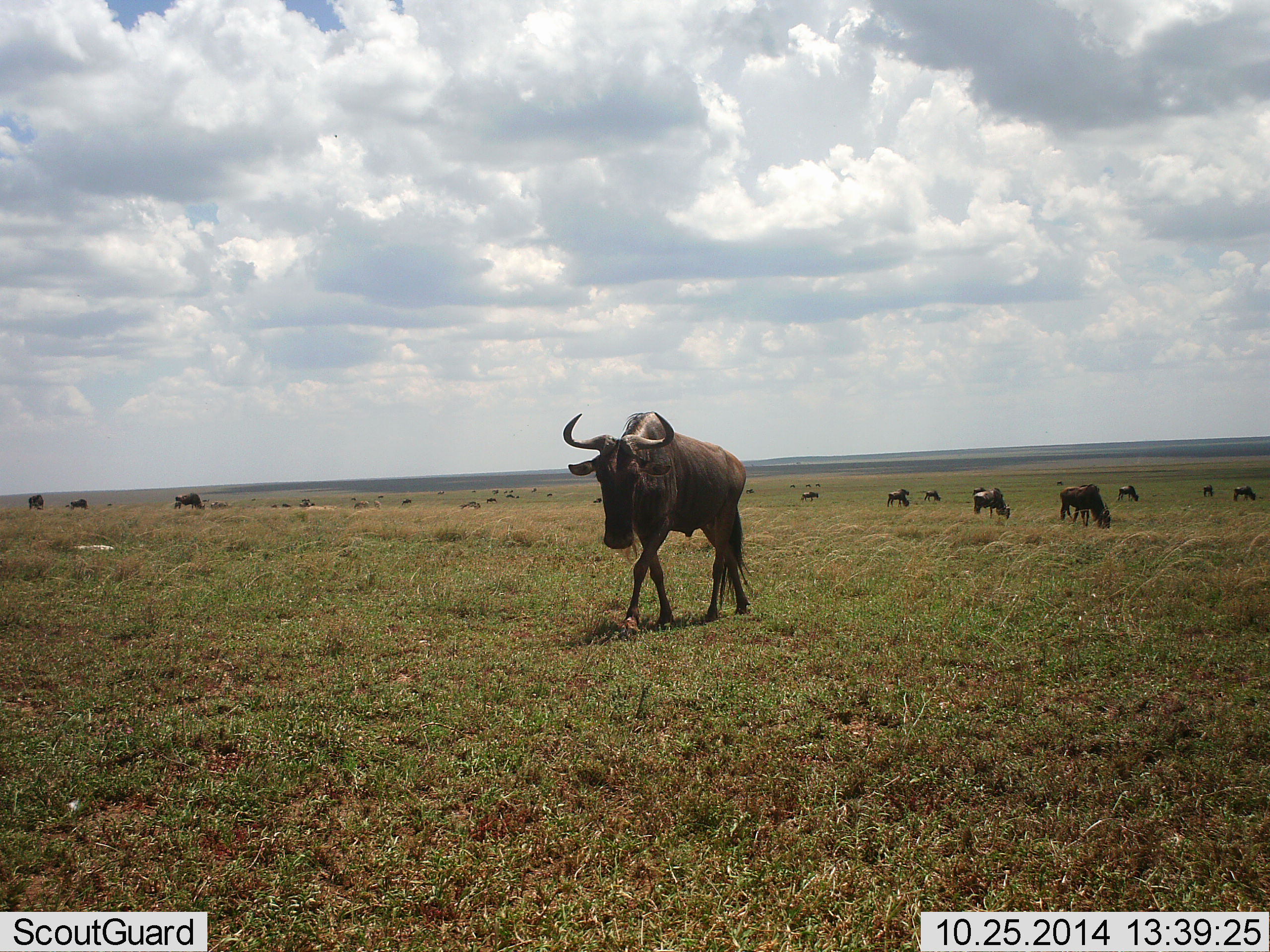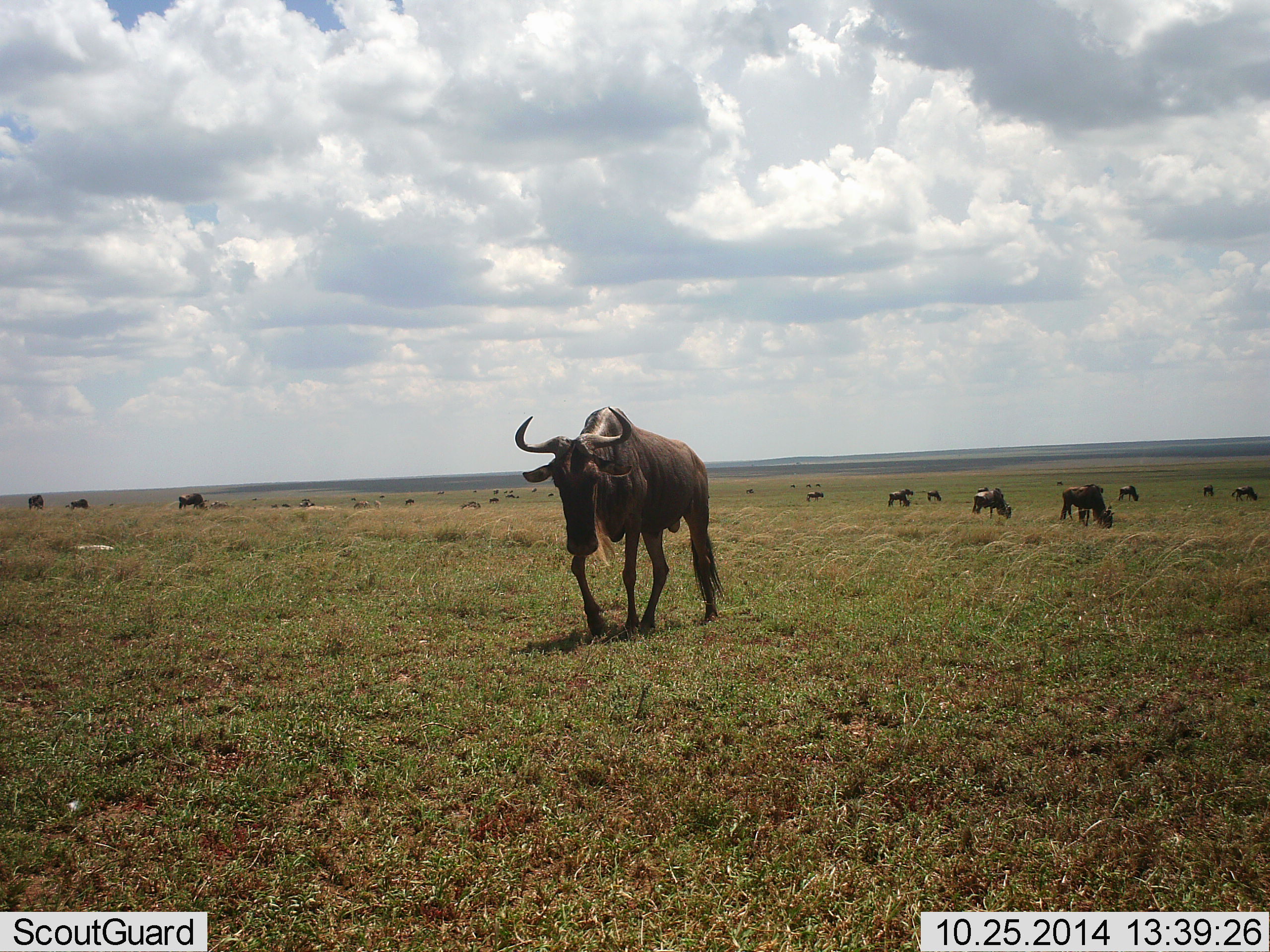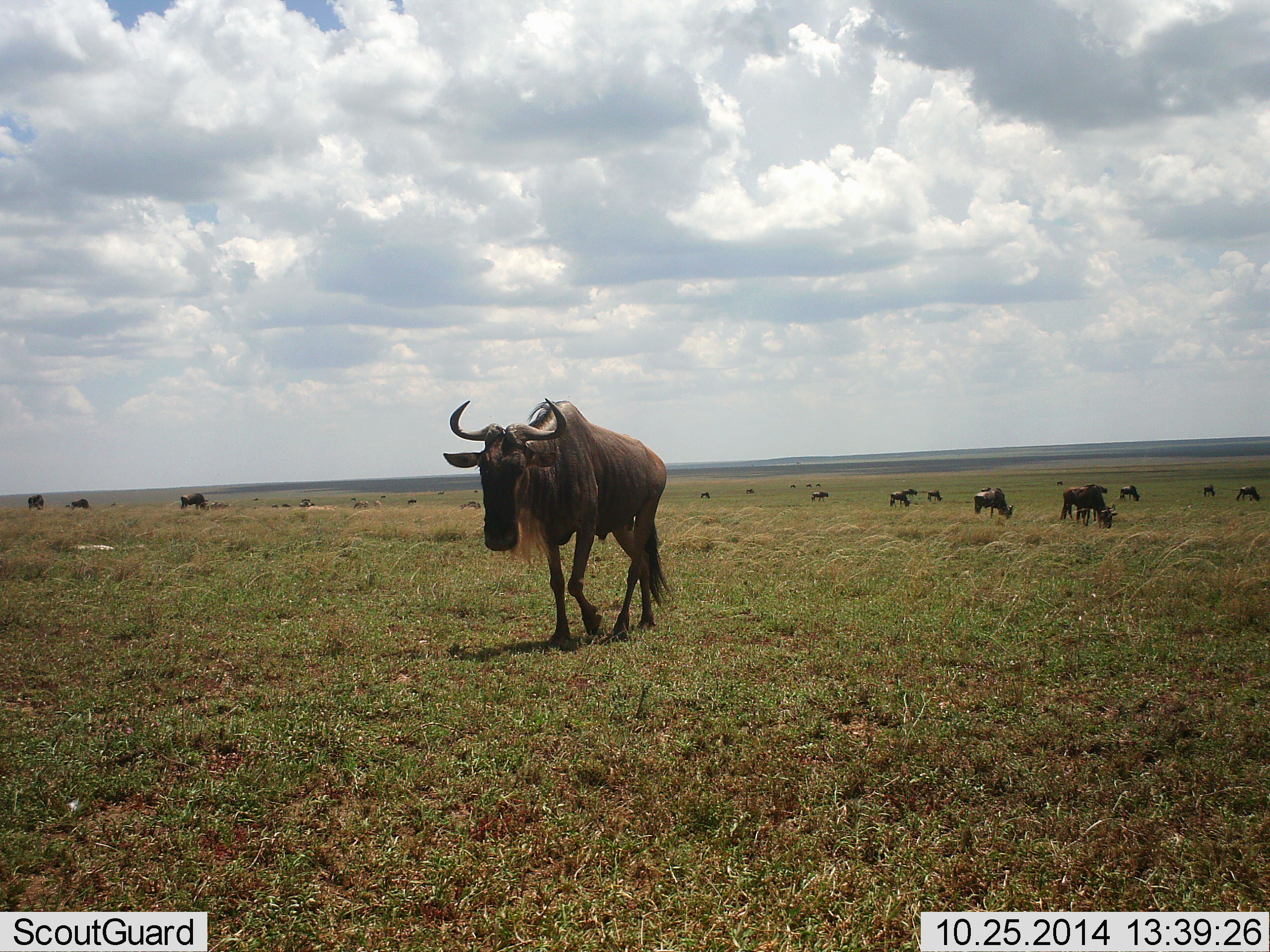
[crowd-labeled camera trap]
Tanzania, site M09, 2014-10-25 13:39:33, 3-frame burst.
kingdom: Animalia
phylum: Chordata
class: Mammalia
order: Artiodactyla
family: Bovidae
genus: Connochaetes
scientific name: Connochaetes taurinus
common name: blue wildebeest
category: wildebeest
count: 11-50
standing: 60%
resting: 10%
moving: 90%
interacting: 10%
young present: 0%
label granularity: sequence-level